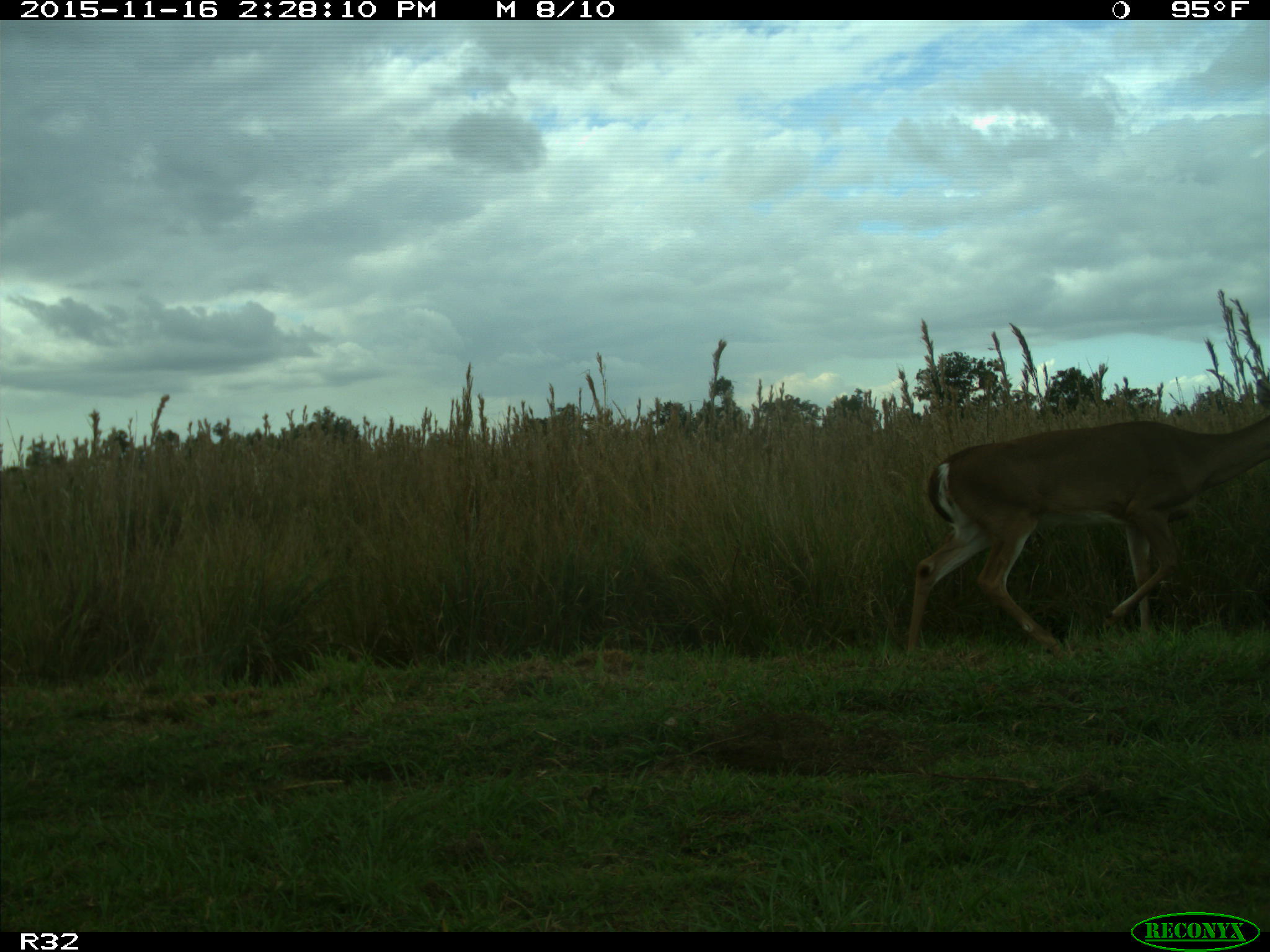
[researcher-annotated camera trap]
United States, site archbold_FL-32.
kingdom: Animalia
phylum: Chordata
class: Mammalia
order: Artiodactyla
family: Cervidae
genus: Odocoileus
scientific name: Odocoileus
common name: deer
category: unidentified deer